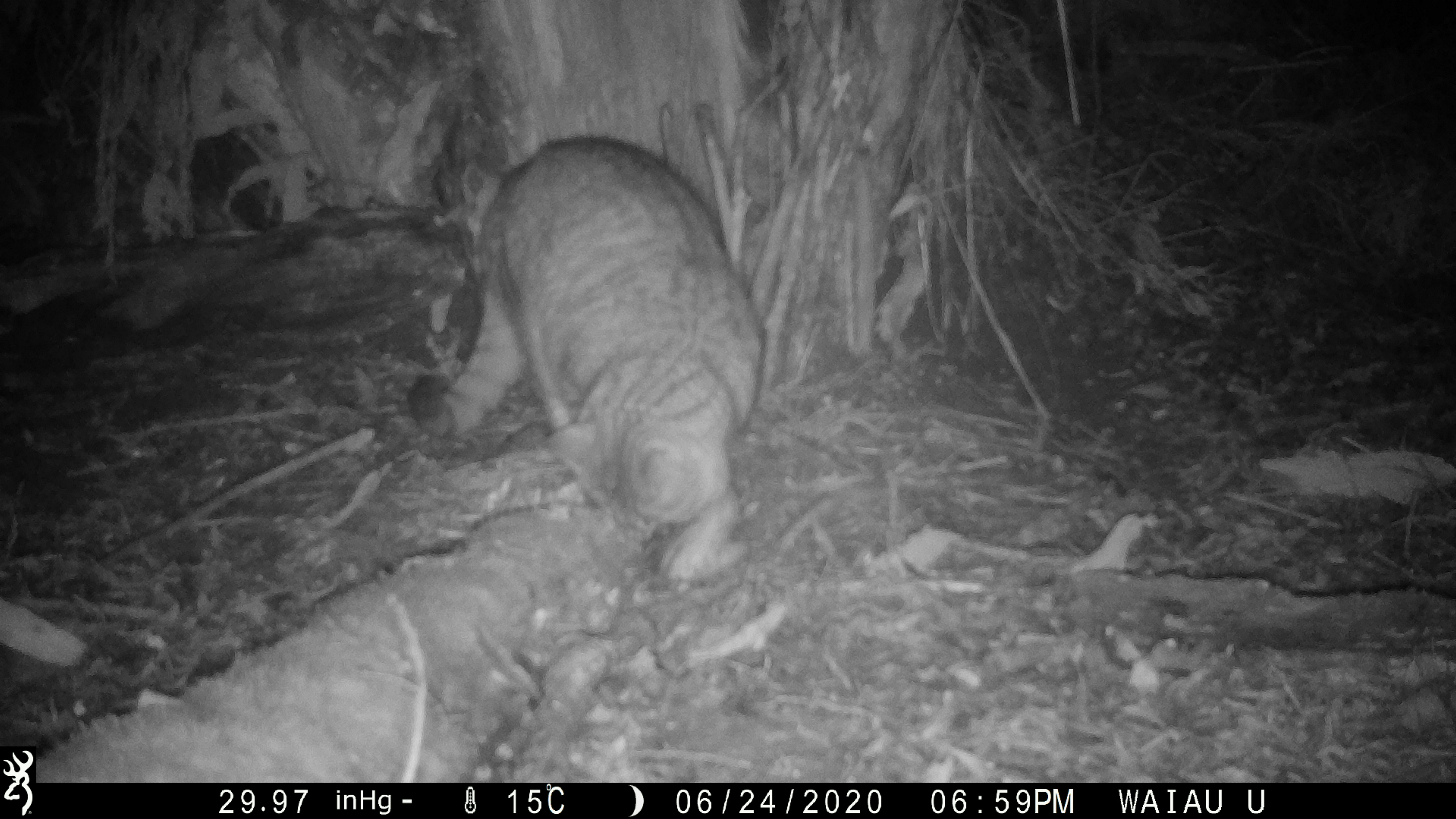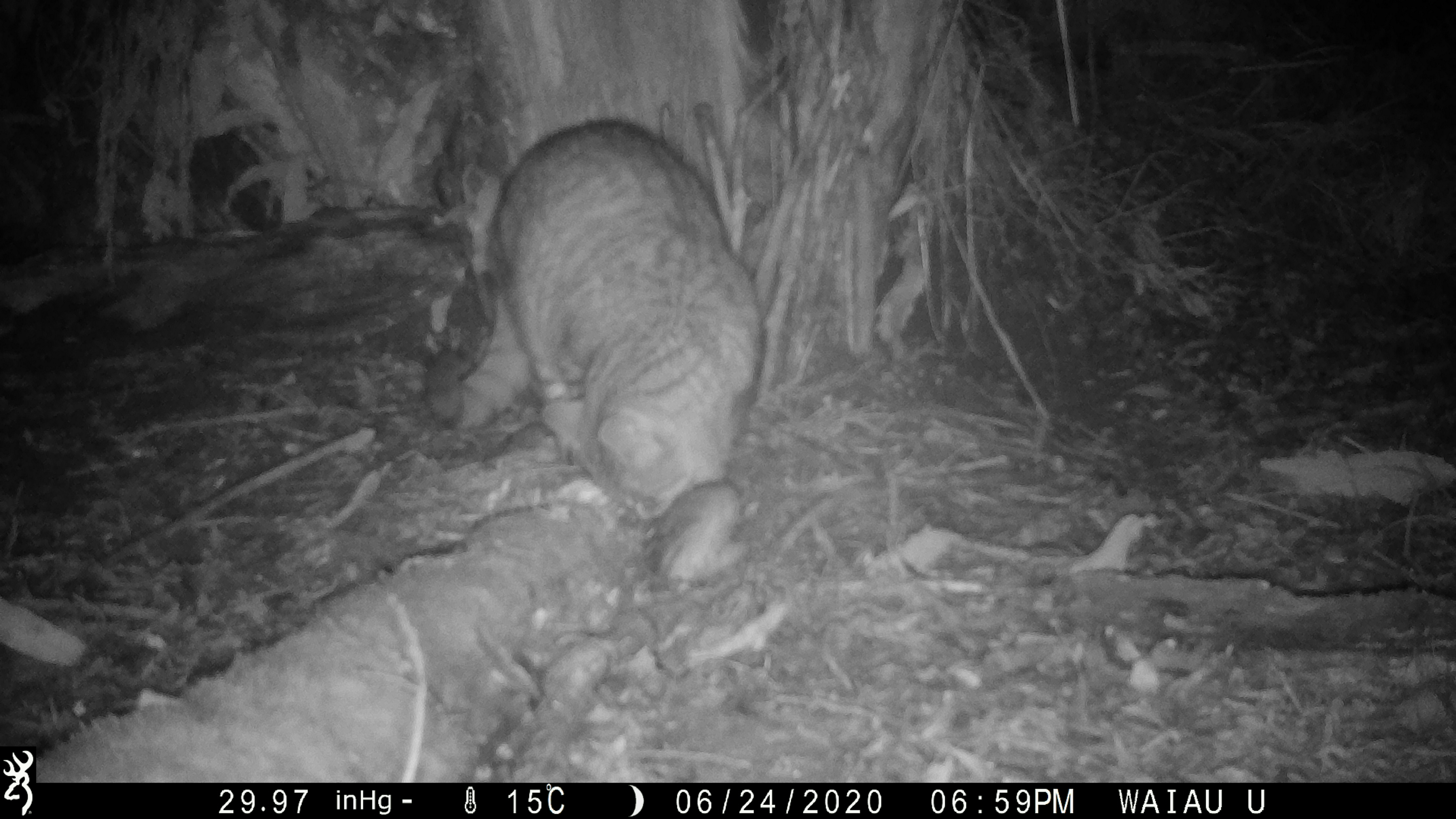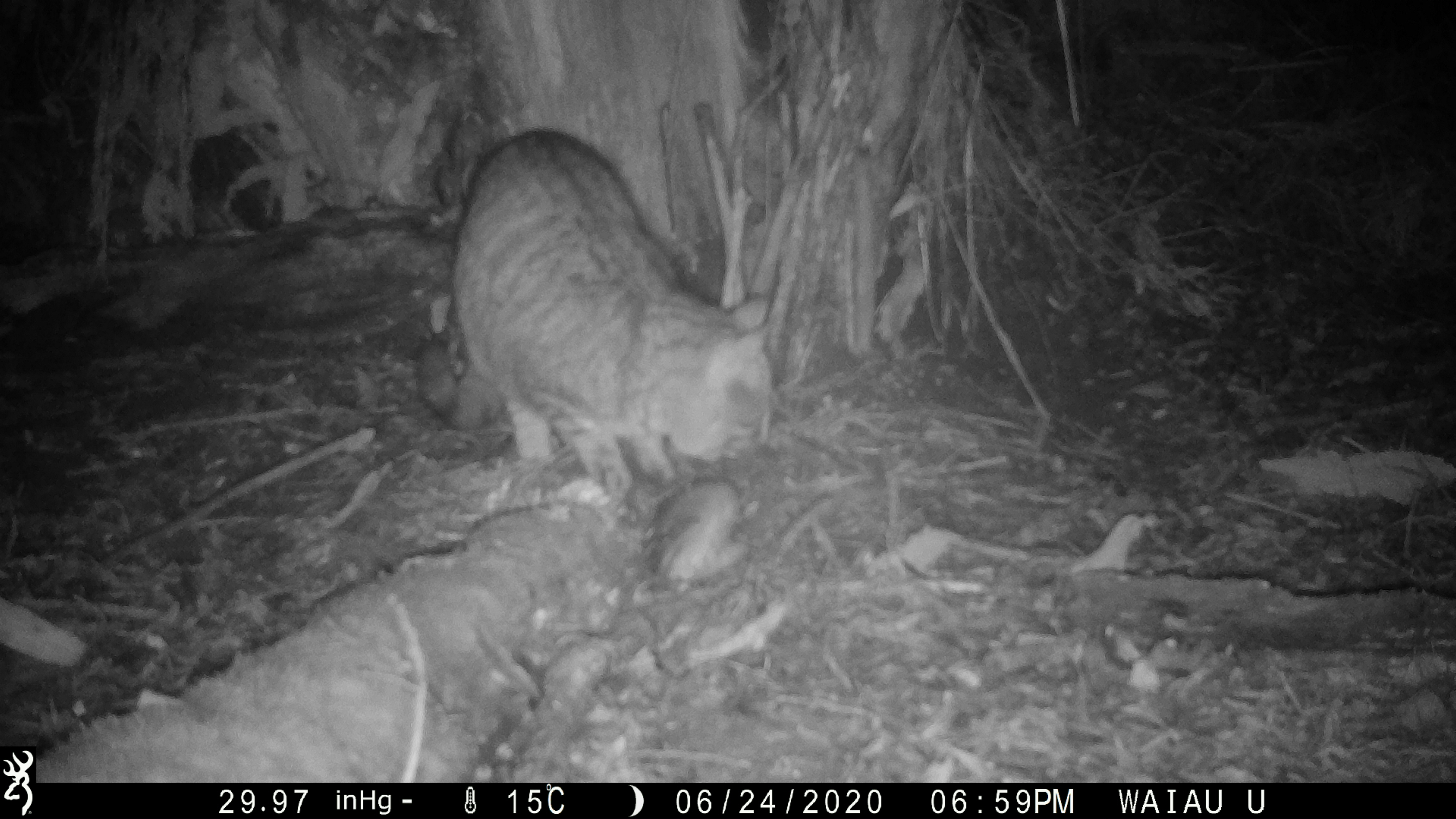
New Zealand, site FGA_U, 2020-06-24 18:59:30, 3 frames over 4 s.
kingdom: Animalia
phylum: Chordata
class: Mammalia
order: Carnivora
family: Felidae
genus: Felis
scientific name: Felis catus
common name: domestic cat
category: cat